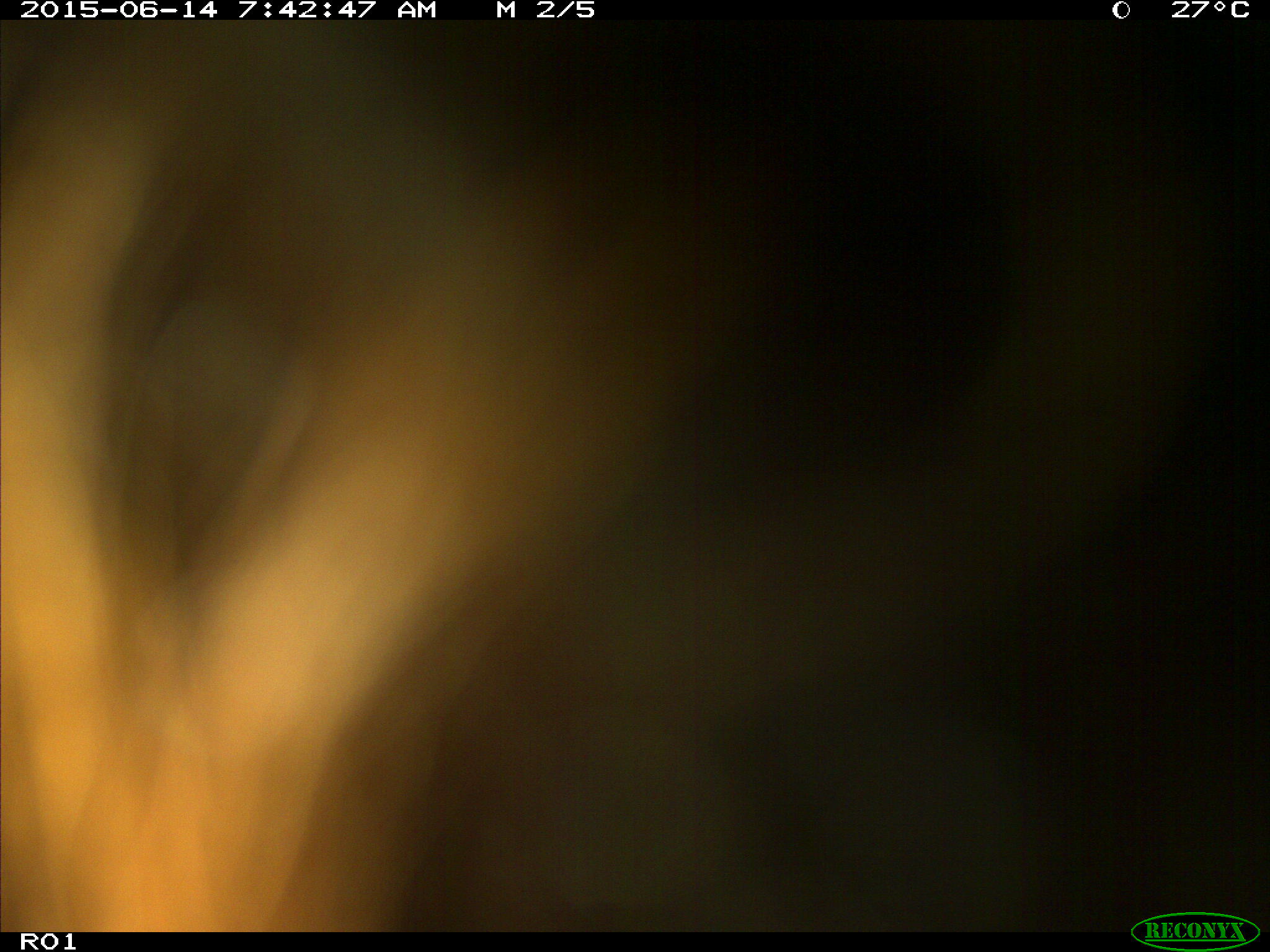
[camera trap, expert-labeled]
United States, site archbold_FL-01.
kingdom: Animalia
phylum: Chordata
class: Mammalia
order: Artiodactyla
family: Bovidae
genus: Bos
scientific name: Bos taurus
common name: domestic cow